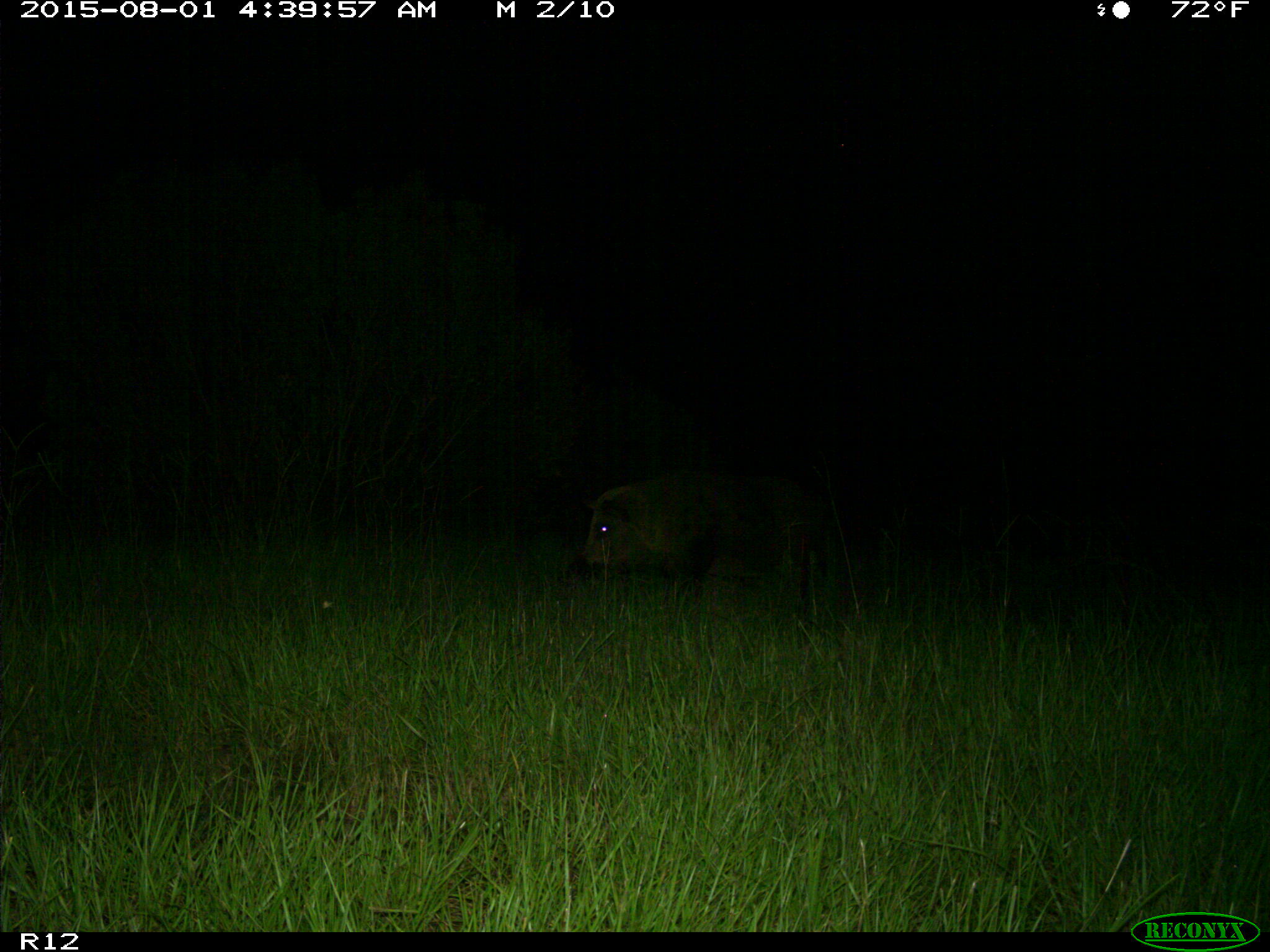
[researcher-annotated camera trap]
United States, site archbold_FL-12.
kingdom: Animalia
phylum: Chordata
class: Mammalia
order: Artiodactyla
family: Suidae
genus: Sus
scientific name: Sus scrofa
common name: wild boar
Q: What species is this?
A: Sus scrofa (wild boar).